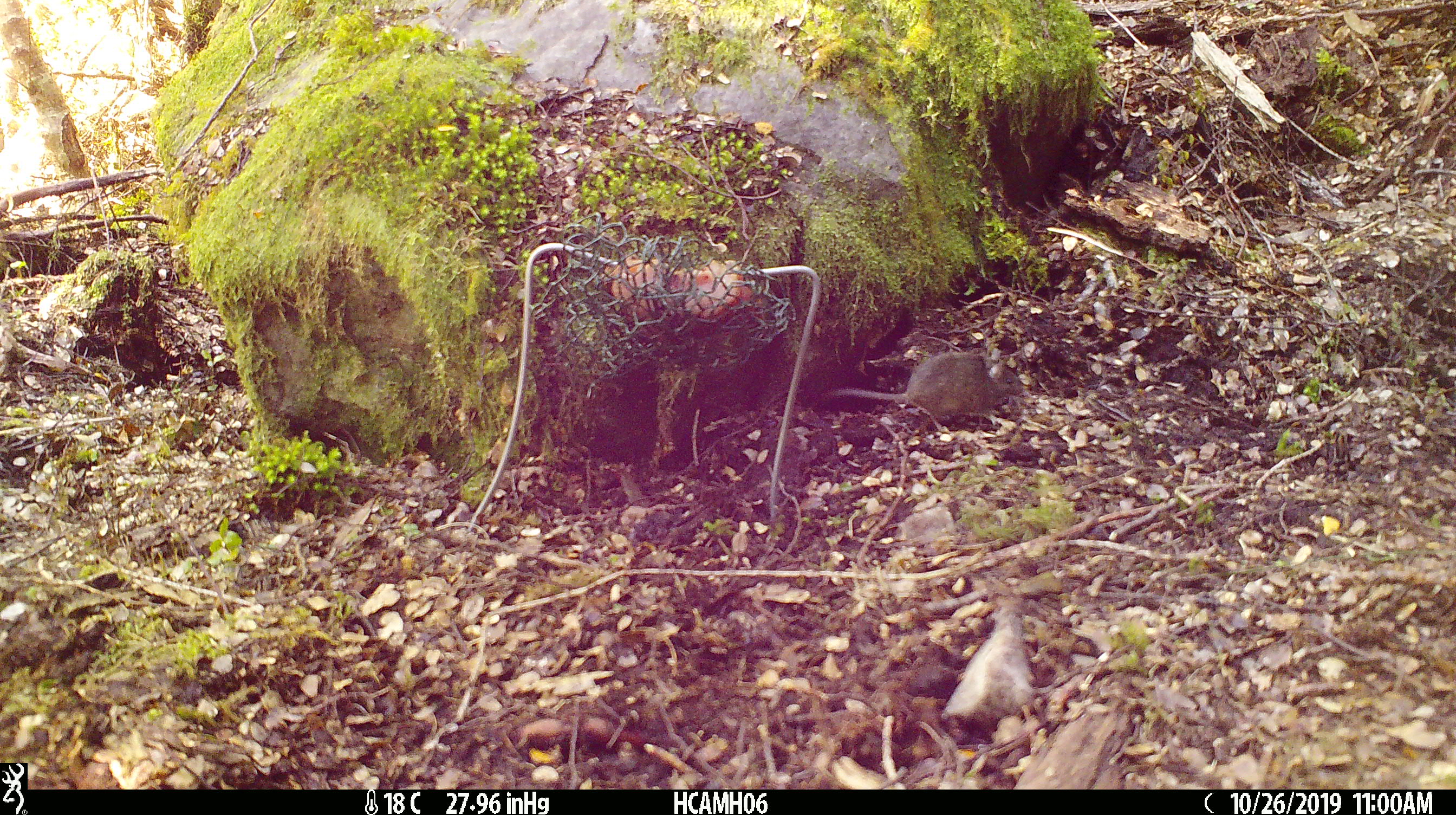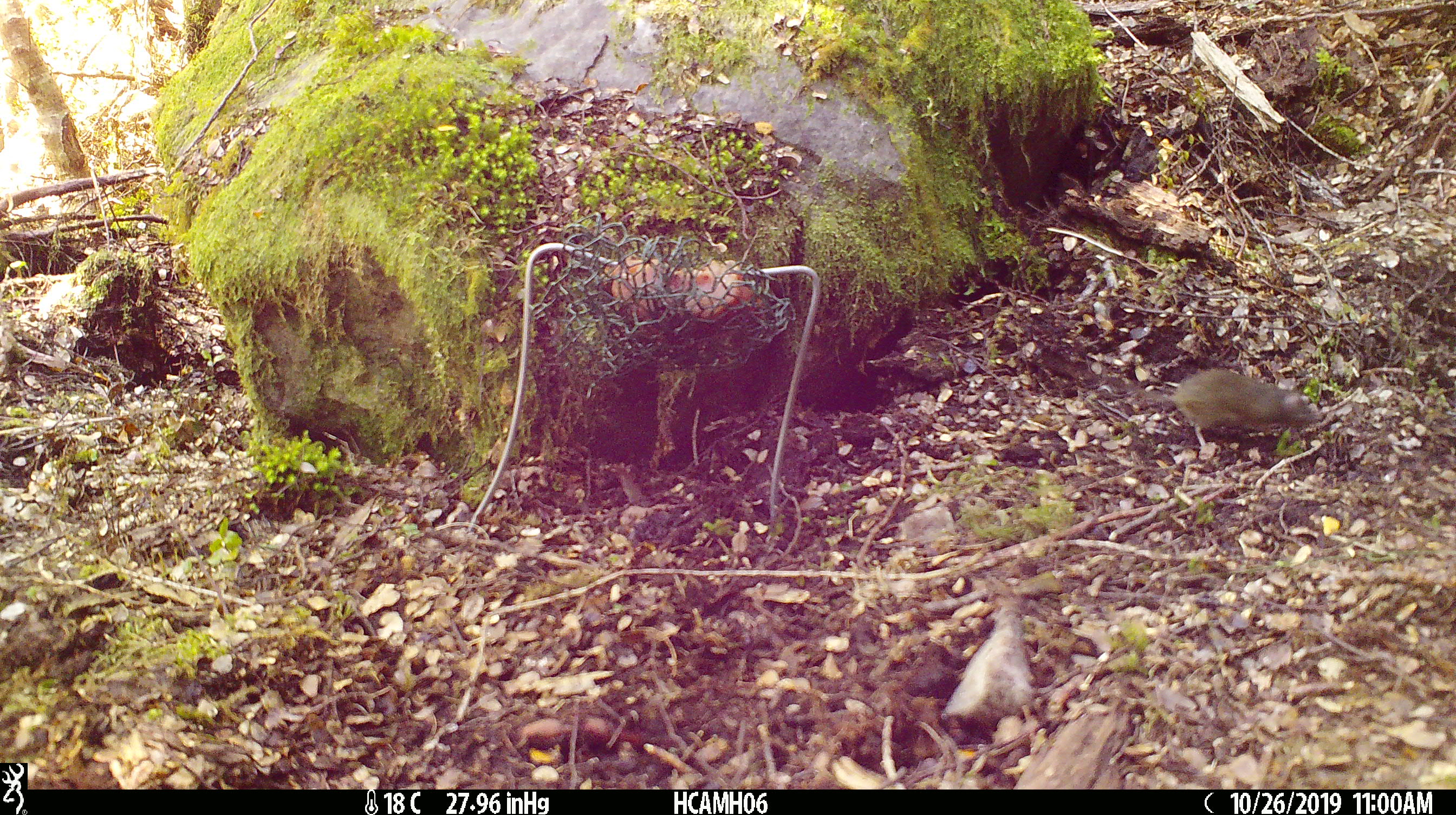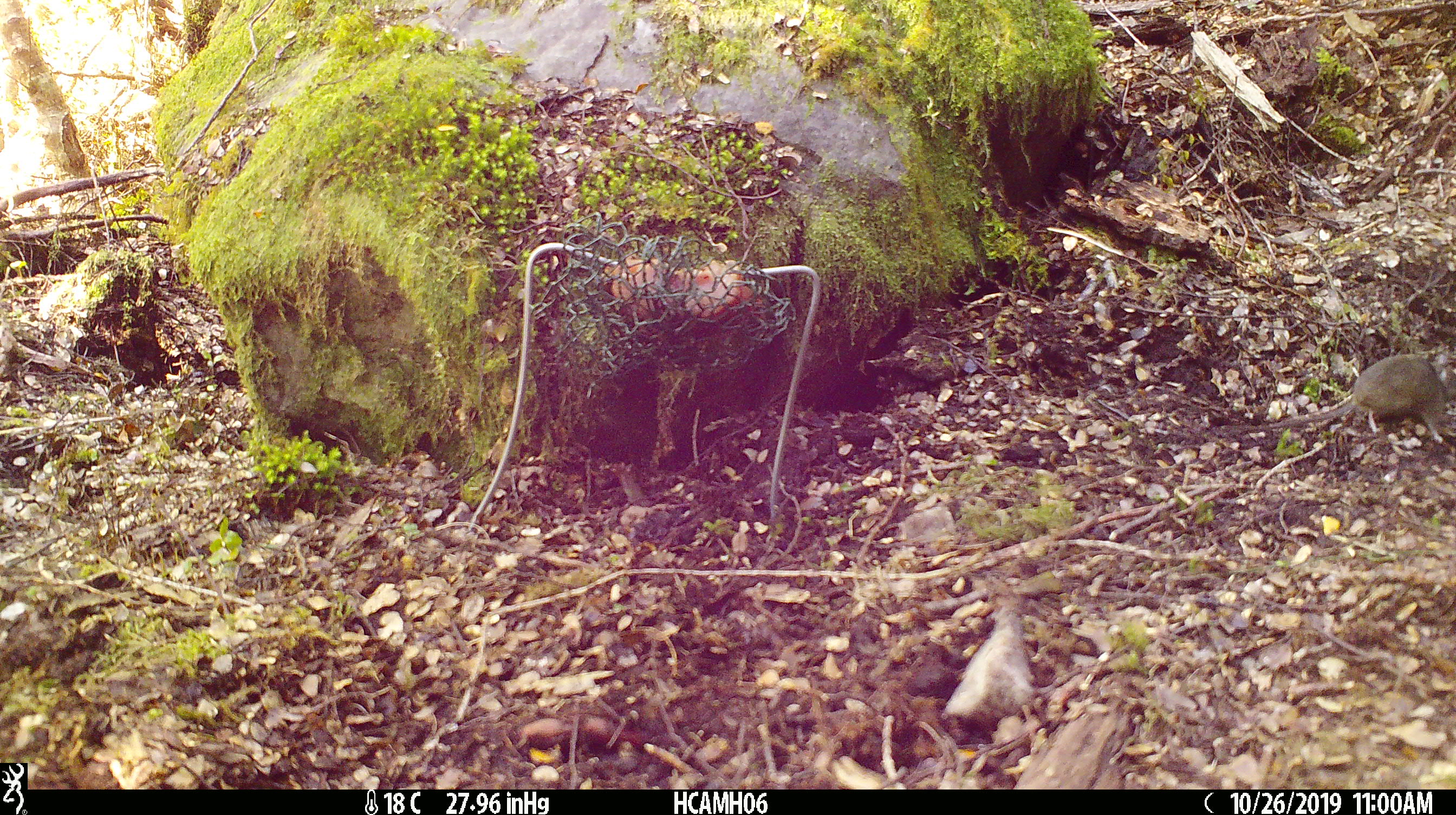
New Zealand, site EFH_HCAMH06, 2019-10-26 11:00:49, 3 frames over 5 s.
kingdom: Animalia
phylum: Chordata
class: Mammalia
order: Rodentia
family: Muridae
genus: Mus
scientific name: Mus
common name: mouse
Mouse (Mus).